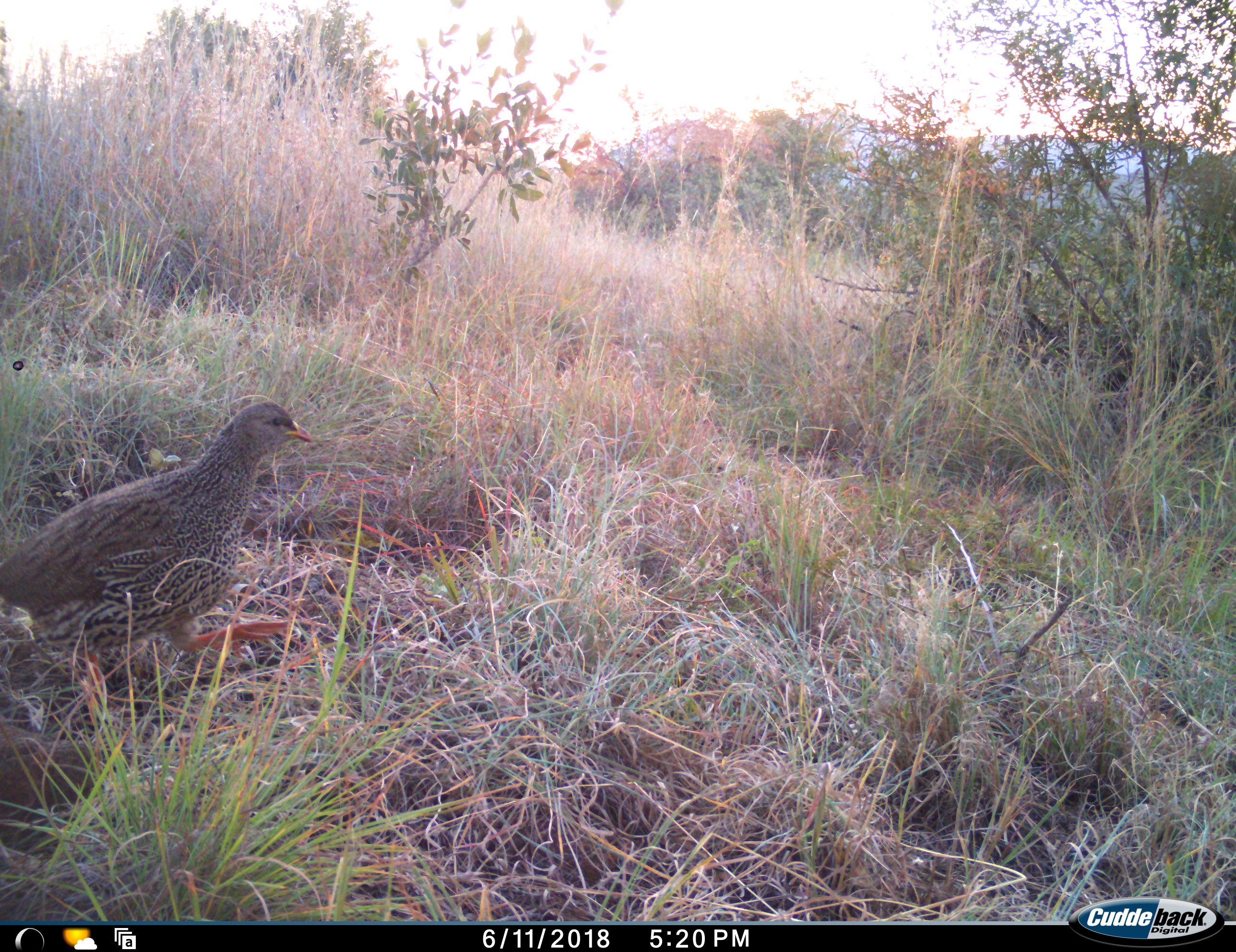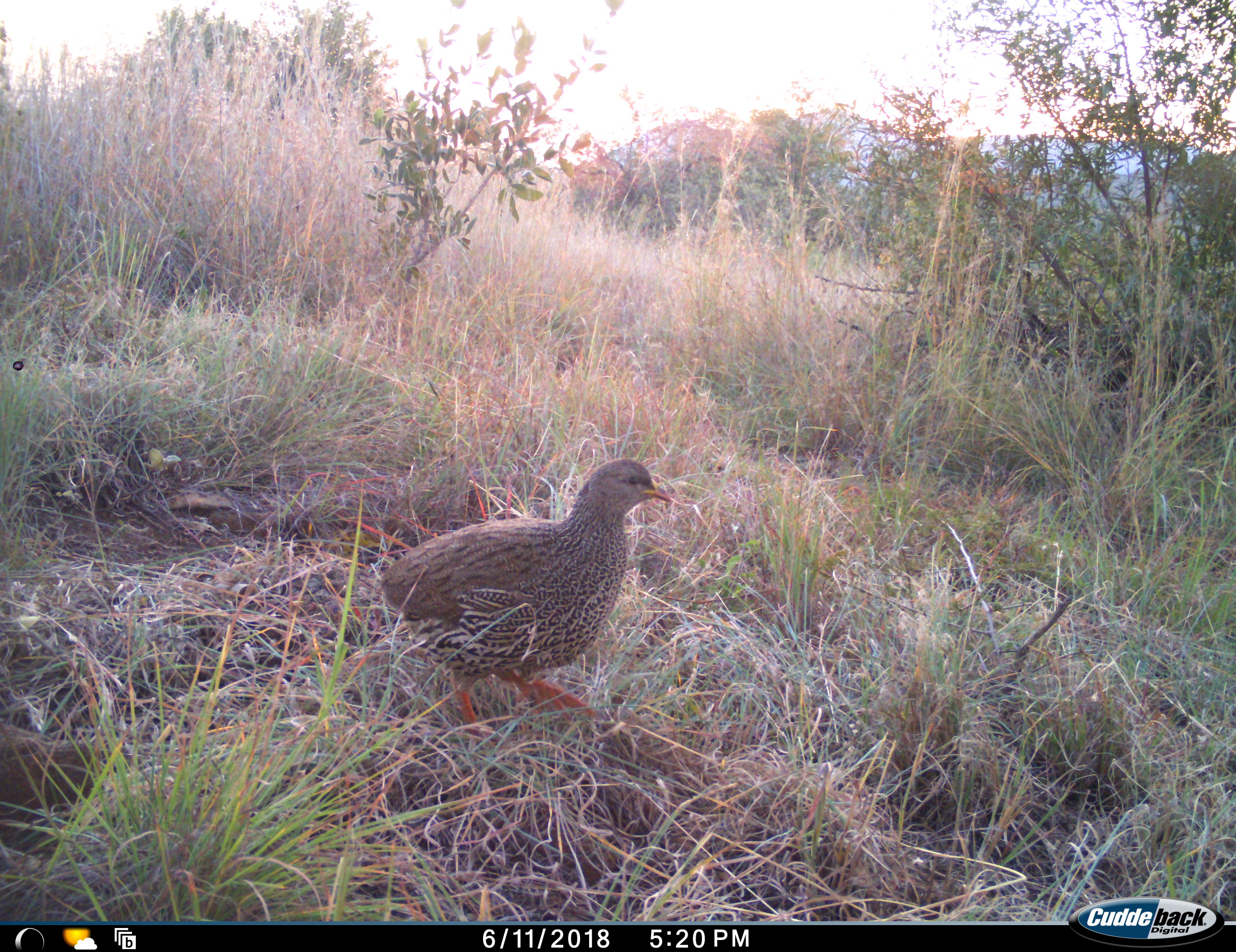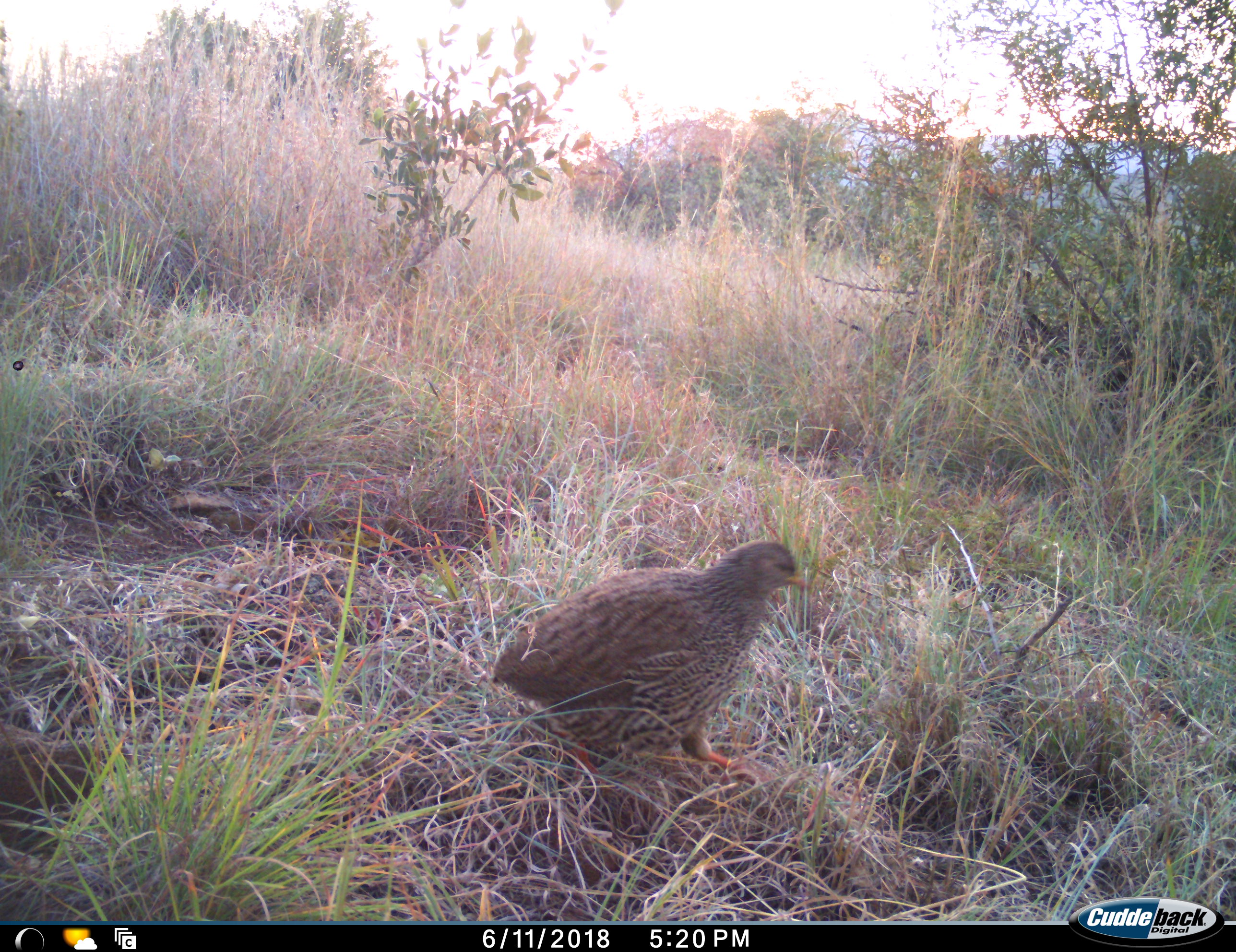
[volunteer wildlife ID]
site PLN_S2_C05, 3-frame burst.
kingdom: Animalia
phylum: Chordata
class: Aves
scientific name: Aves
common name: bird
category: birdother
Birdother (bird) (Aves), count 1. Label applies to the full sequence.